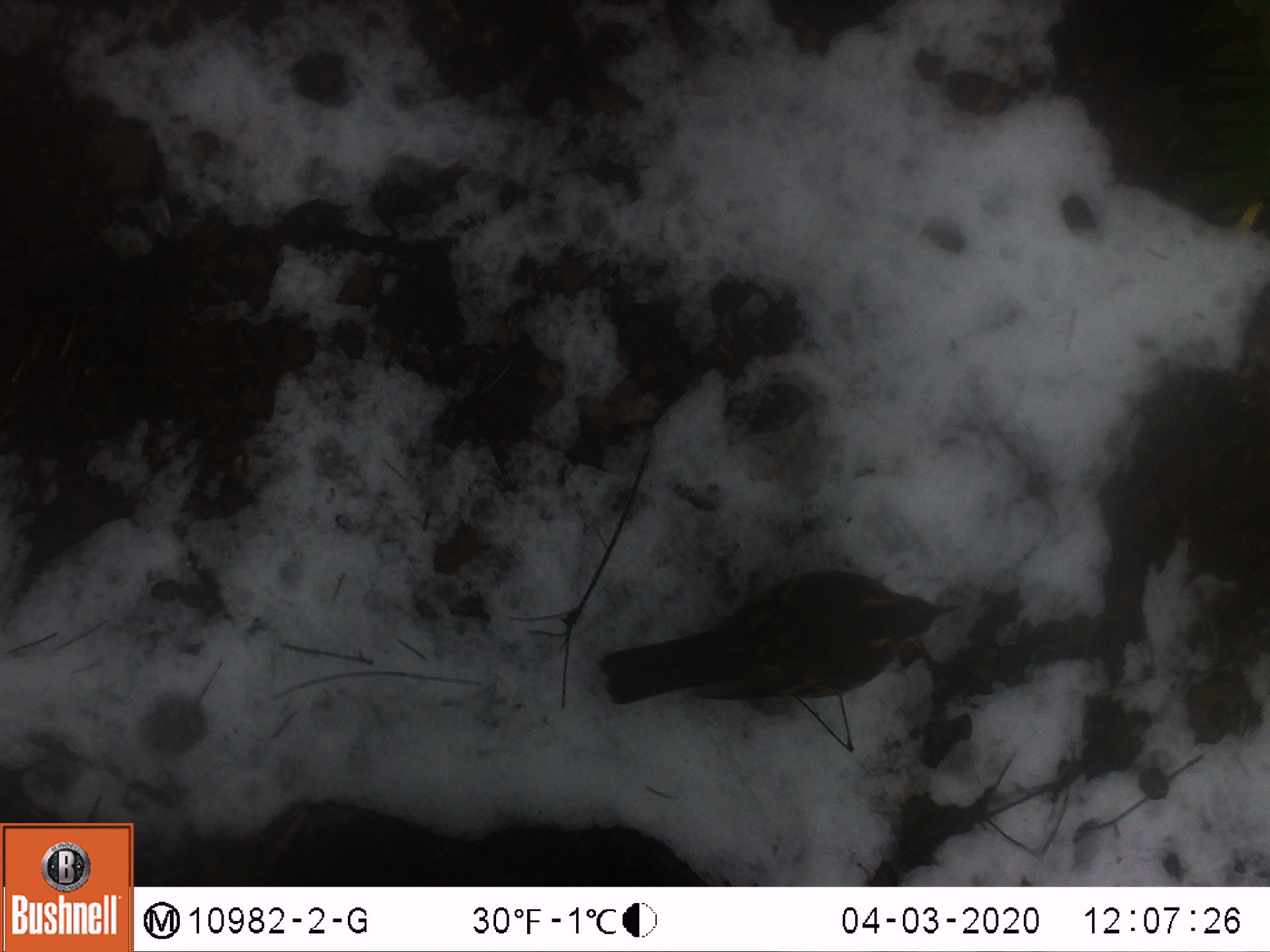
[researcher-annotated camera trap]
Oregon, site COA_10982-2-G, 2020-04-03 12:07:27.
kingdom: Animalia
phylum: Chordata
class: Aves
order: Passeriformes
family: Turdidae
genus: Ixoreus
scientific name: Ixoreus naevius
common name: varied thrush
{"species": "varied thrush (Ixoreus naevius)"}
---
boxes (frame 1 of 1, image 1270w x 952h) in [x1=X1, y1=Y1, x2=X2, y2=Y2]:
varied thrush: [x1=597, y1=570, x2=961, y2=703]